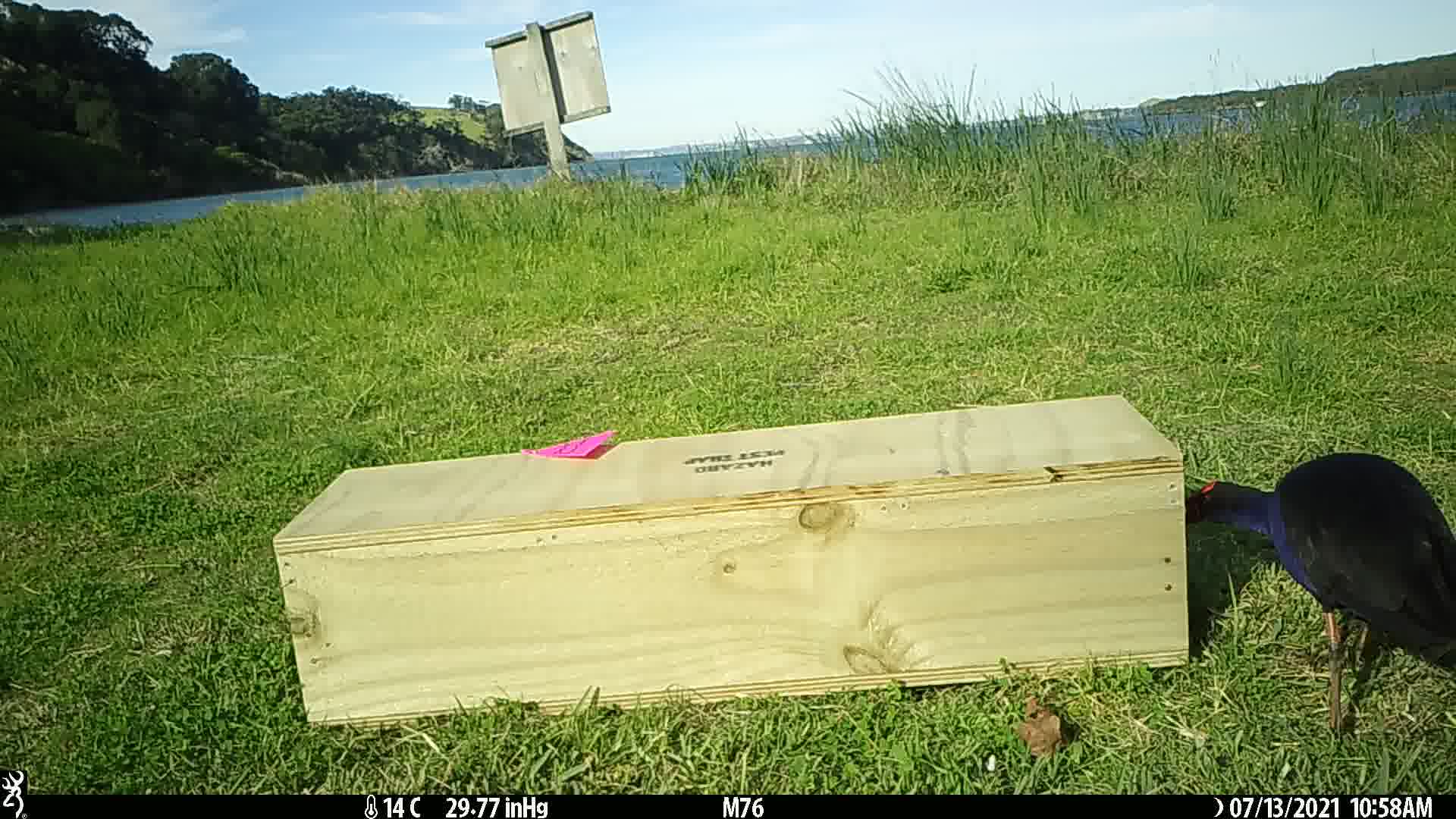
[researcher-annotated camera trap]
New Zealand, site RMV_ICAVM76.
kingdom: Animalia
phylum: Chordata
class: Aves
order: Gruiformes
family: Rallidae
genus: Porphyrio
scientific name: Porphyrio melanotus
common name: australasian swamphen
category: pukeko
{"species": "pukeko (australasian swamphen) (Porphyrio melanotus)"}